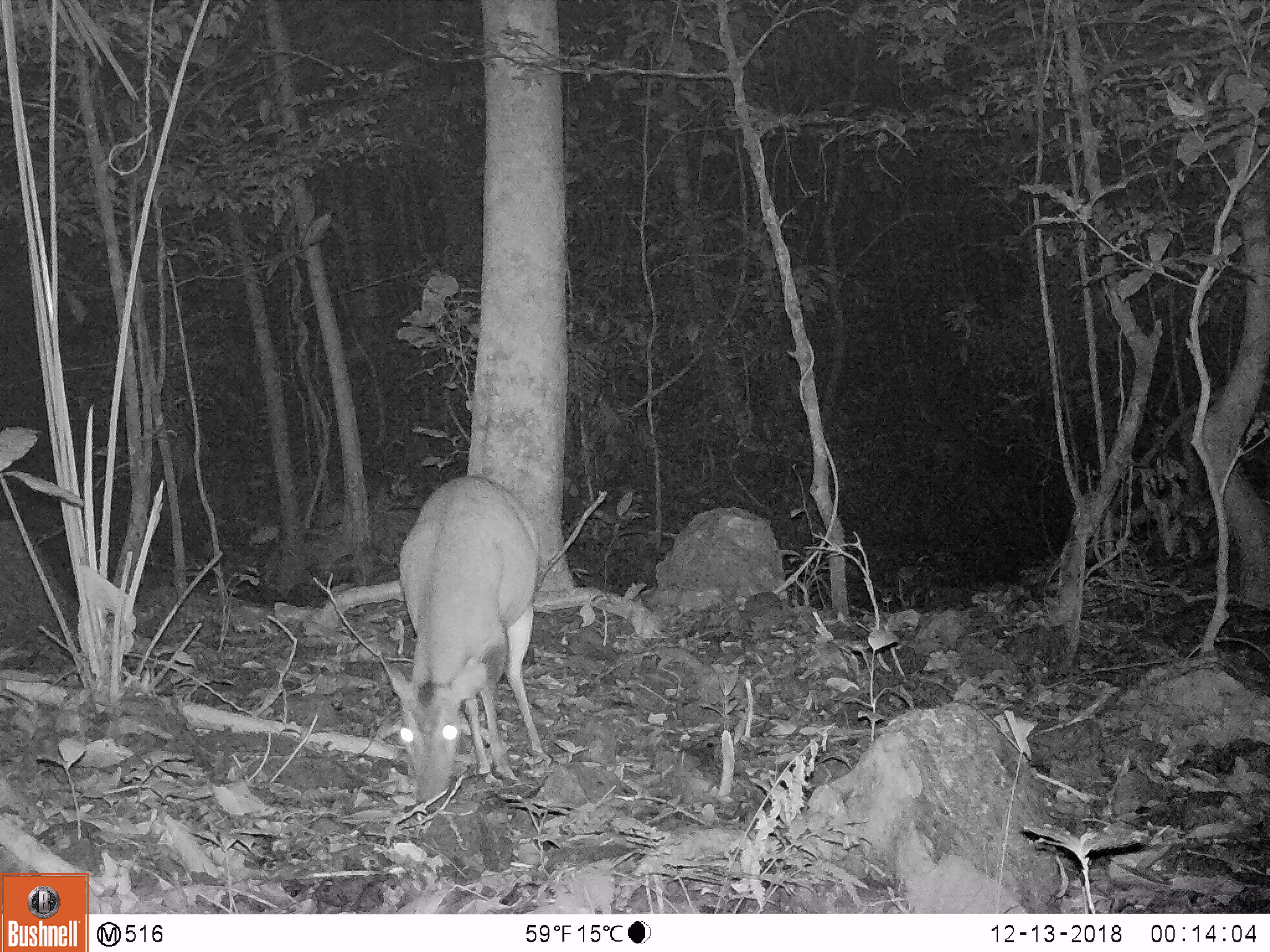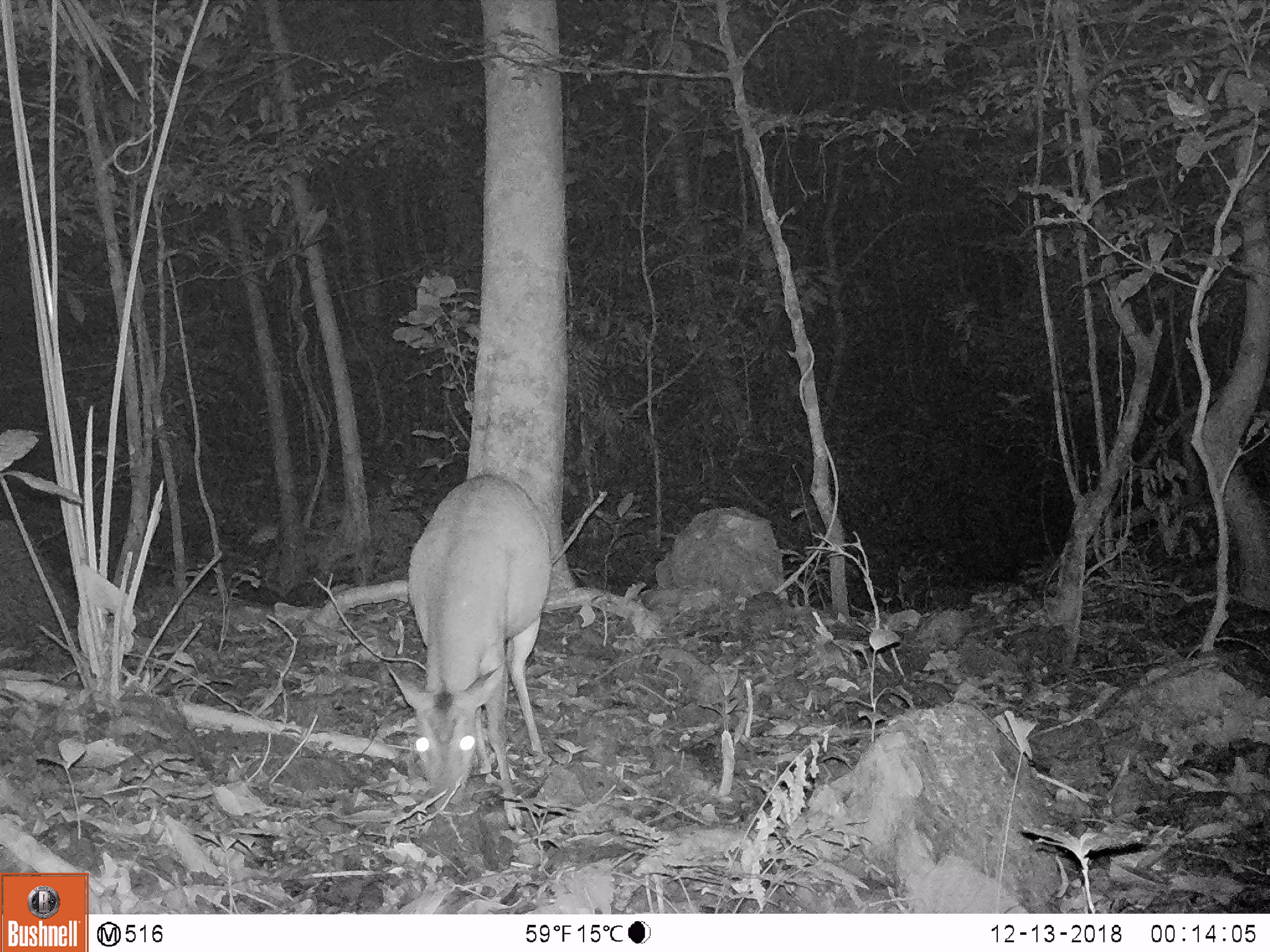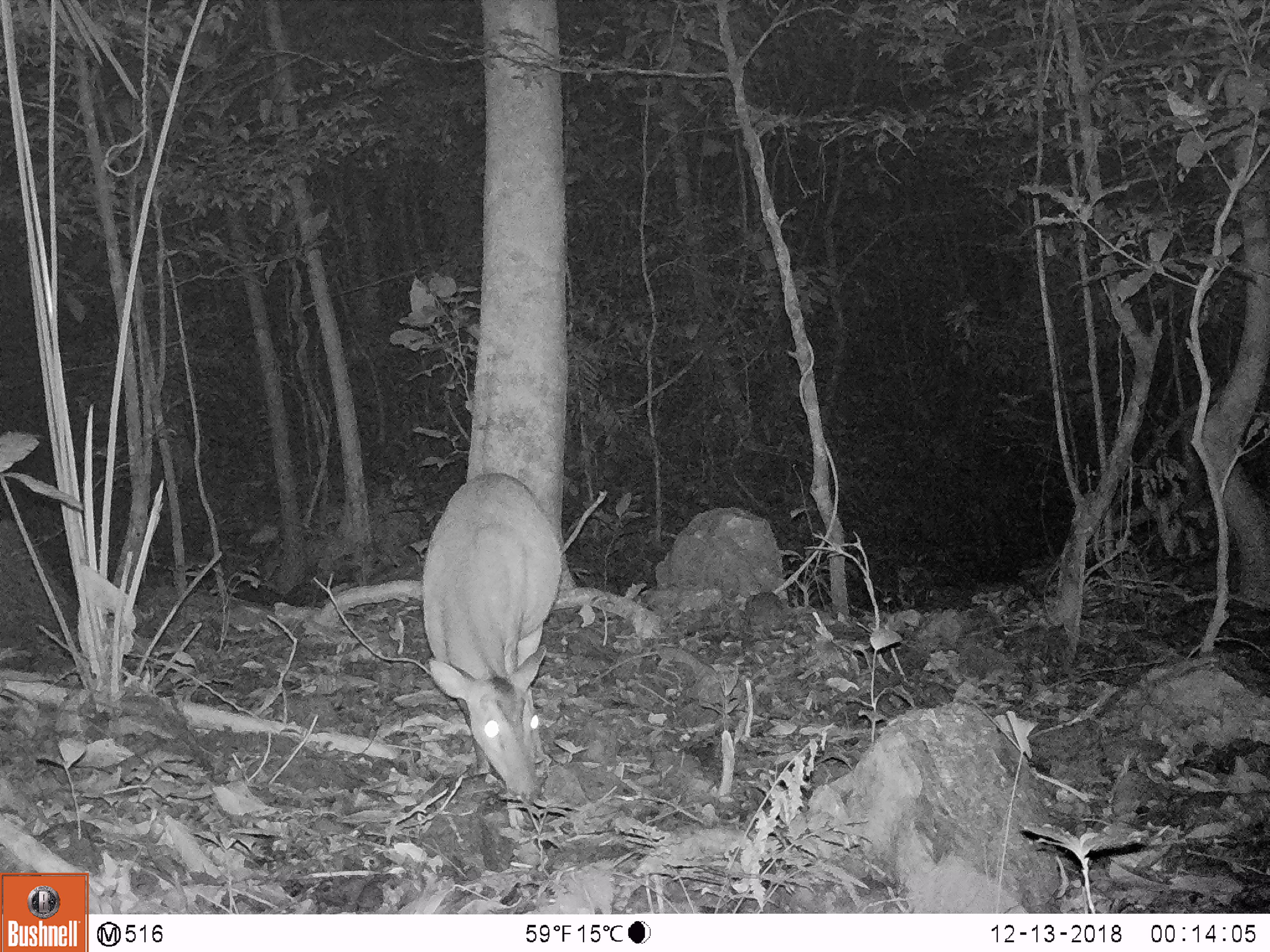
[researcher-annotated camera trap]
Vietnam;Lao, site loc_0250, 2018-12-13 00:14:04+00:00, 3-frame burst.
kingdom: Animalia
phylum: Chordata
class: Mammalia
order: Artiodactyla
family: Cervidae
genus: Muntiacus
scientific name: Muntiacus vuquangensis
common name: large-antlered muntjac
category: large antlered muntjac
Large antlered muntjac (large-antlered muntjac) (Muntiacus vuquangensis). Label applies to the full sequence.